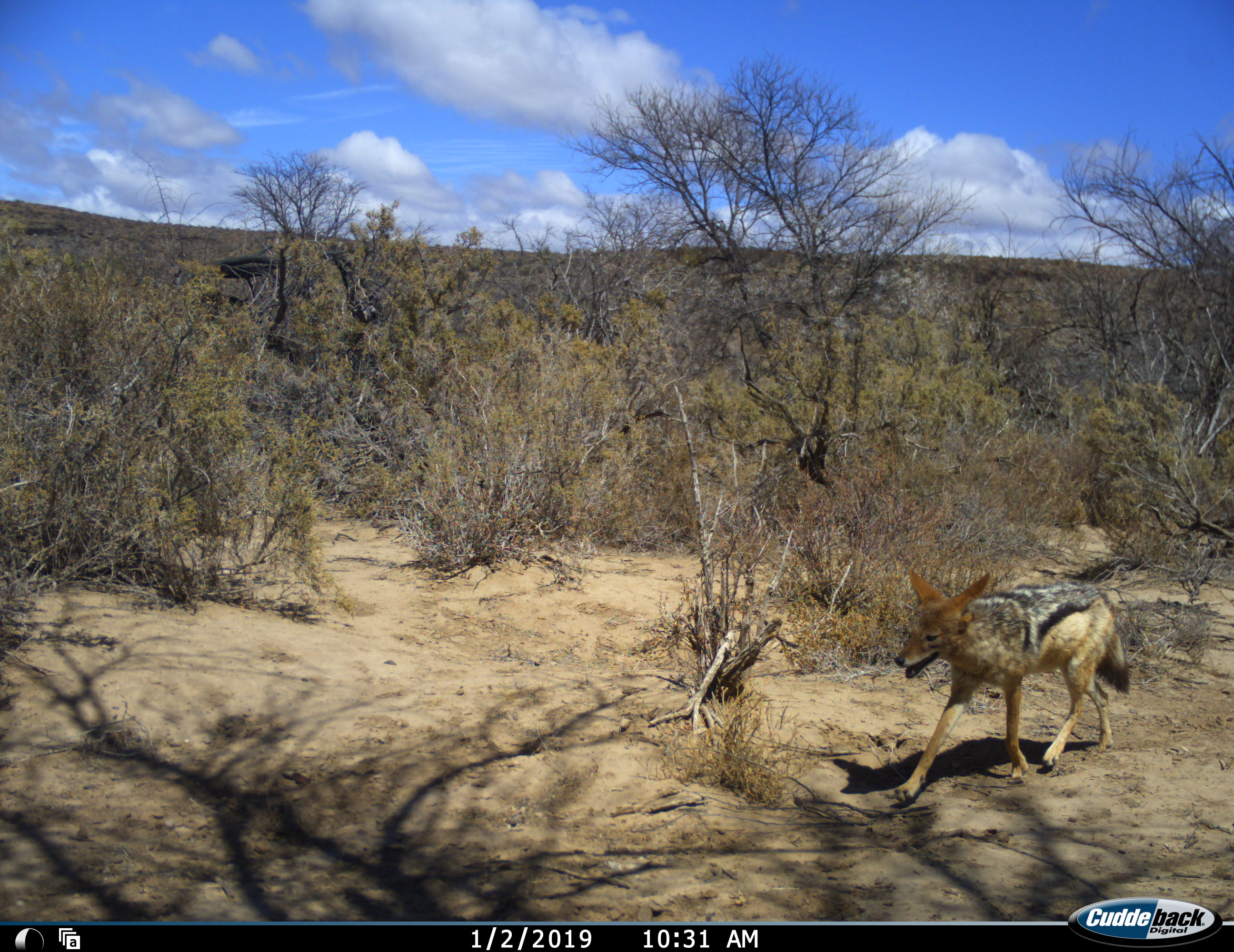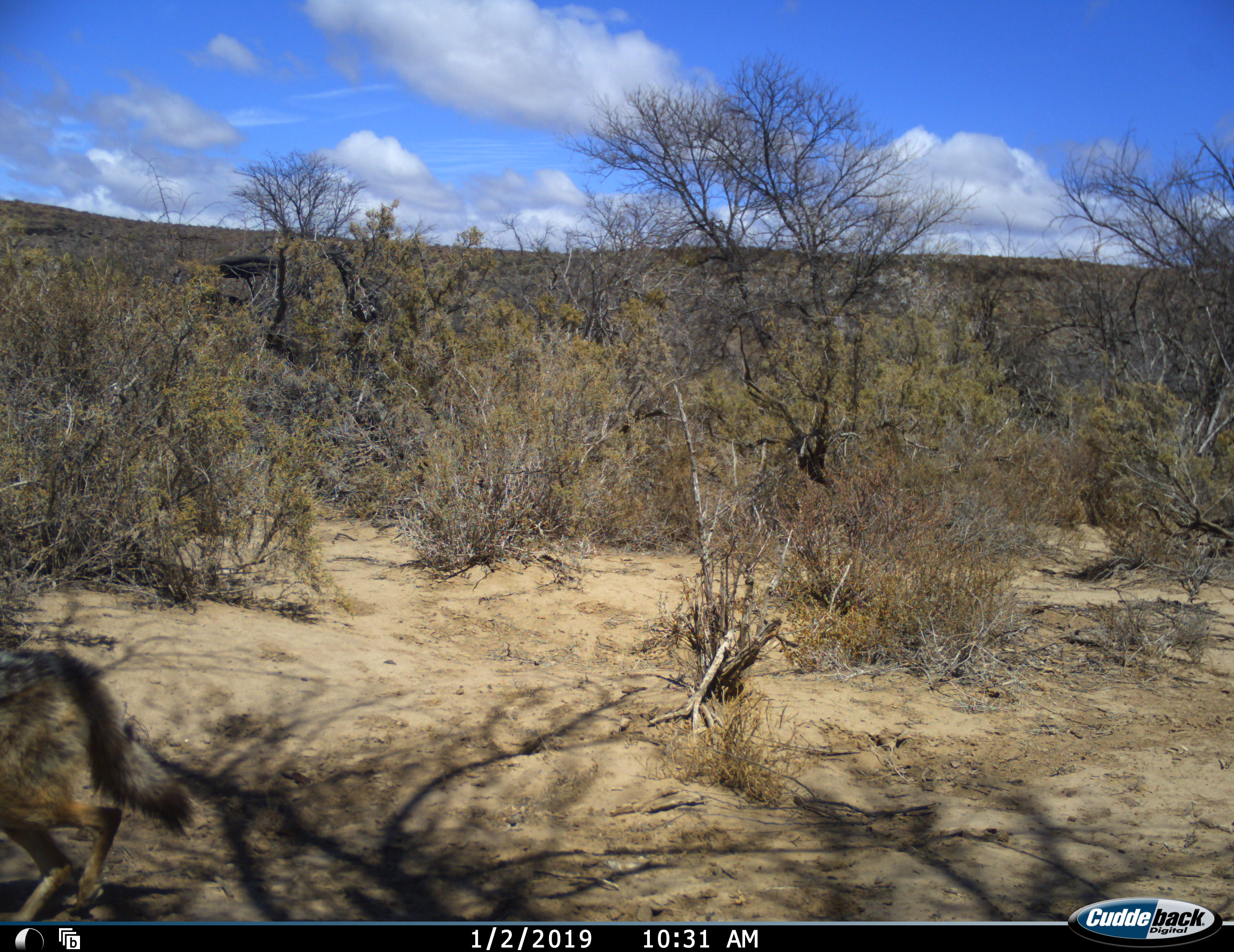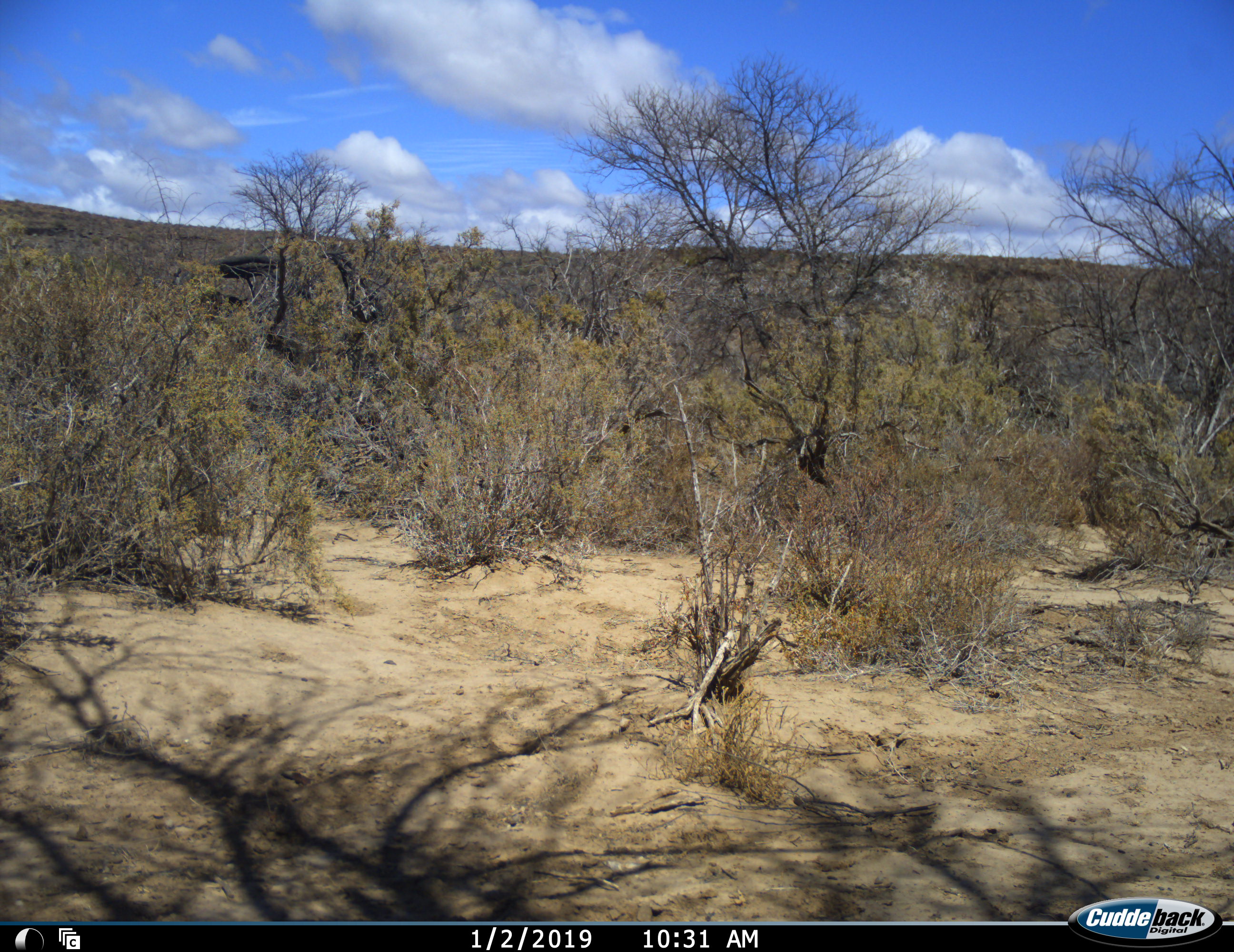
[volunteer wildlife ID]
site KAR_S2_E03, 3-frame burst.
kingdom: Animalia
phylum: Chordata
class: Mammalia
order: Carnivora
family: Canidae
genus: Lupulella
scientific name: Lupulella mesomelas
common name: black-backed jackal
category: jackalblackbacked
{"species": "jackalblackbacked (black-backed jackal) (Lupulella mesomelas)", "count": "1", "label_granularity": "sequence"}